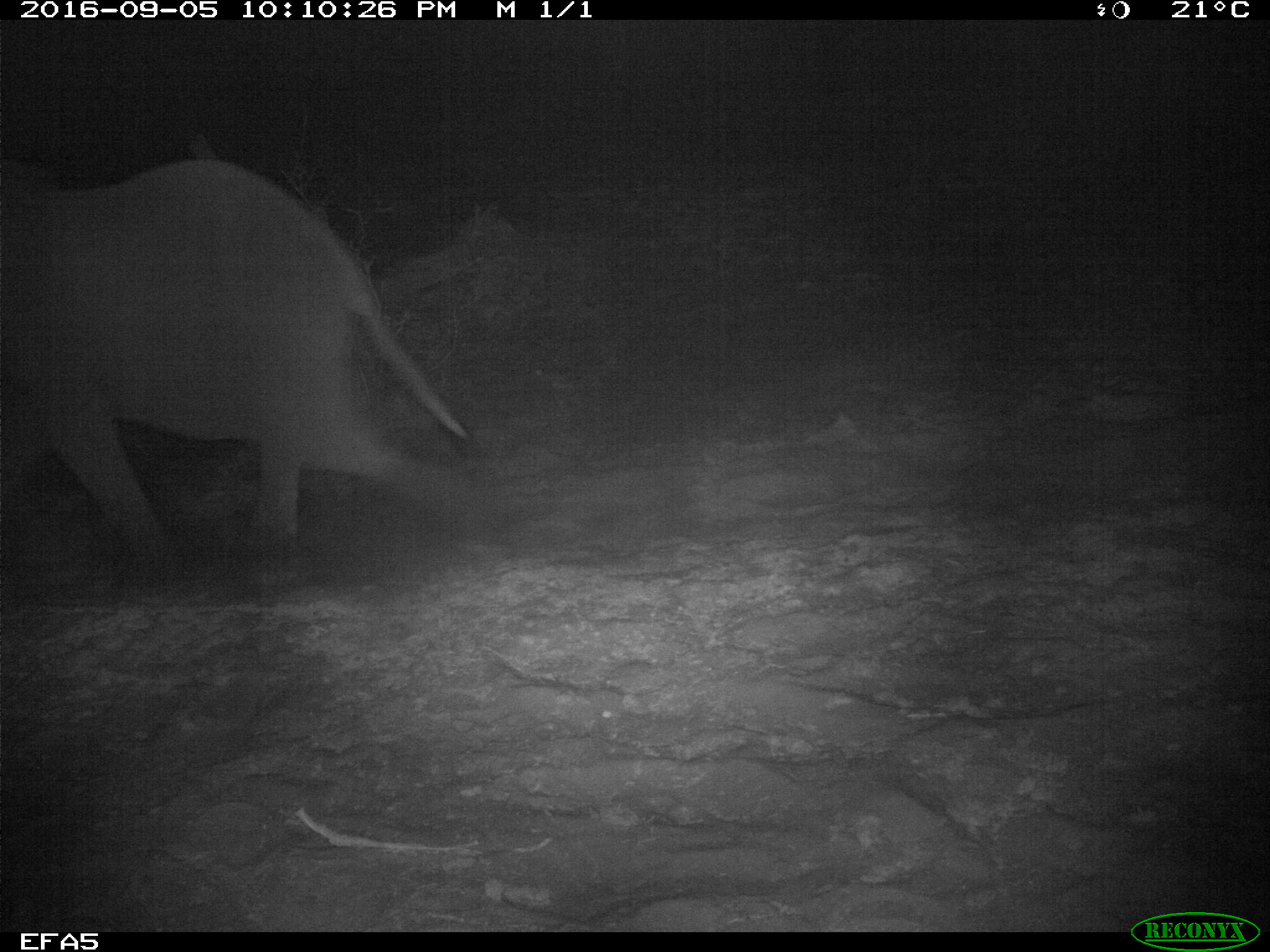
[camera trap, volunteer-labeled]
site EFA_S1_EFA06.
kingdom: Animalia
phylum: Chordata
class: Mammalia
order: Proboscidea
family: Elephantidae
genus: Loxodonta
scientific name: Loxodonta africana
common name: african bush elephant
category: elephant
Elephant (african bush elephant) (Loxodonta africana), count 1. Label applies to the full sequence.